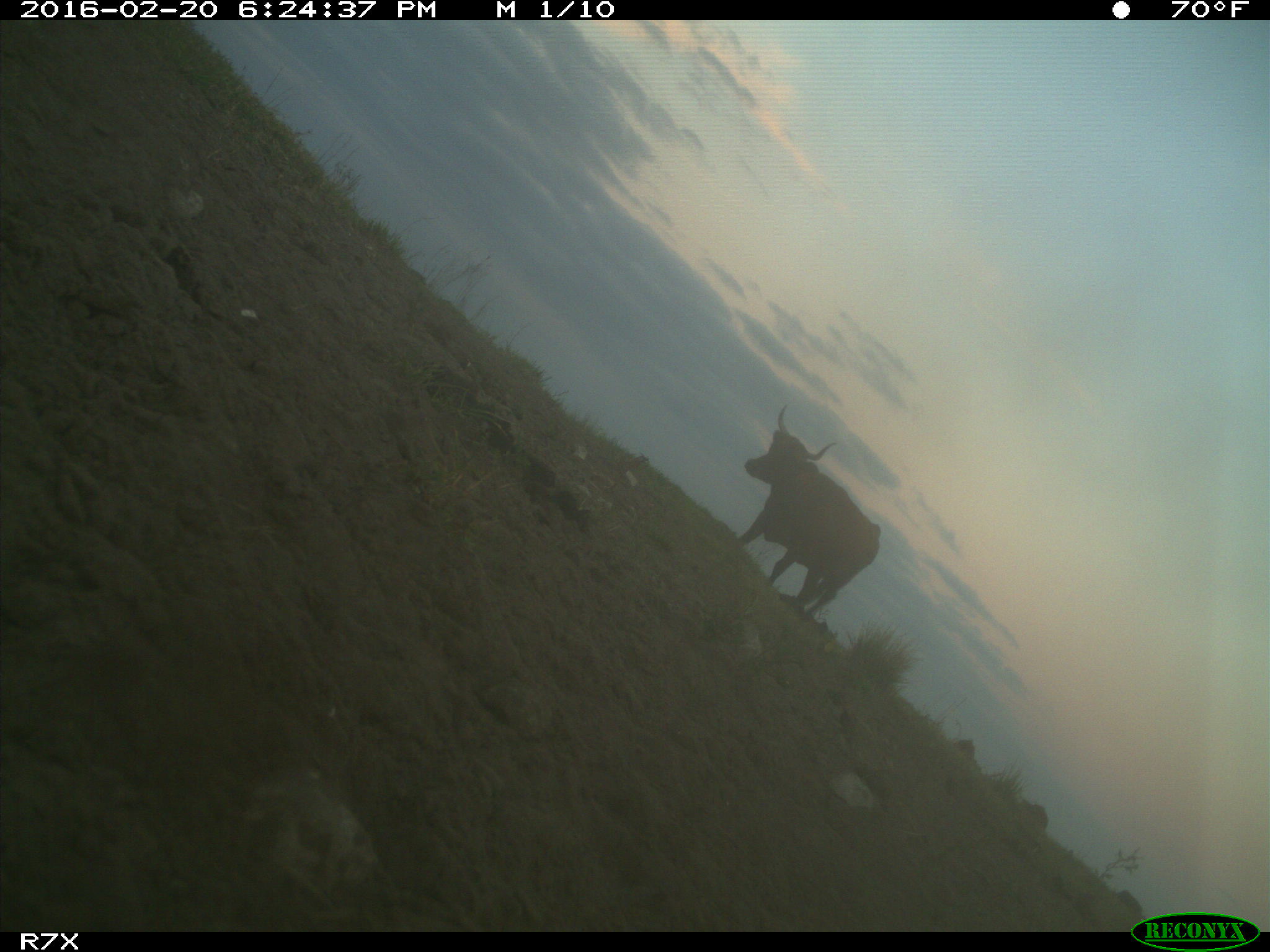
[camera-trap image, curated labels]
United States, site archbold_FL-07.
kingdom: Animalia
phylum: Chordata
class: Mammalia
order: Artiodactyla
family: Bovidae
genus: Bos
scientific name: Bos taurus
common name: domestic cow